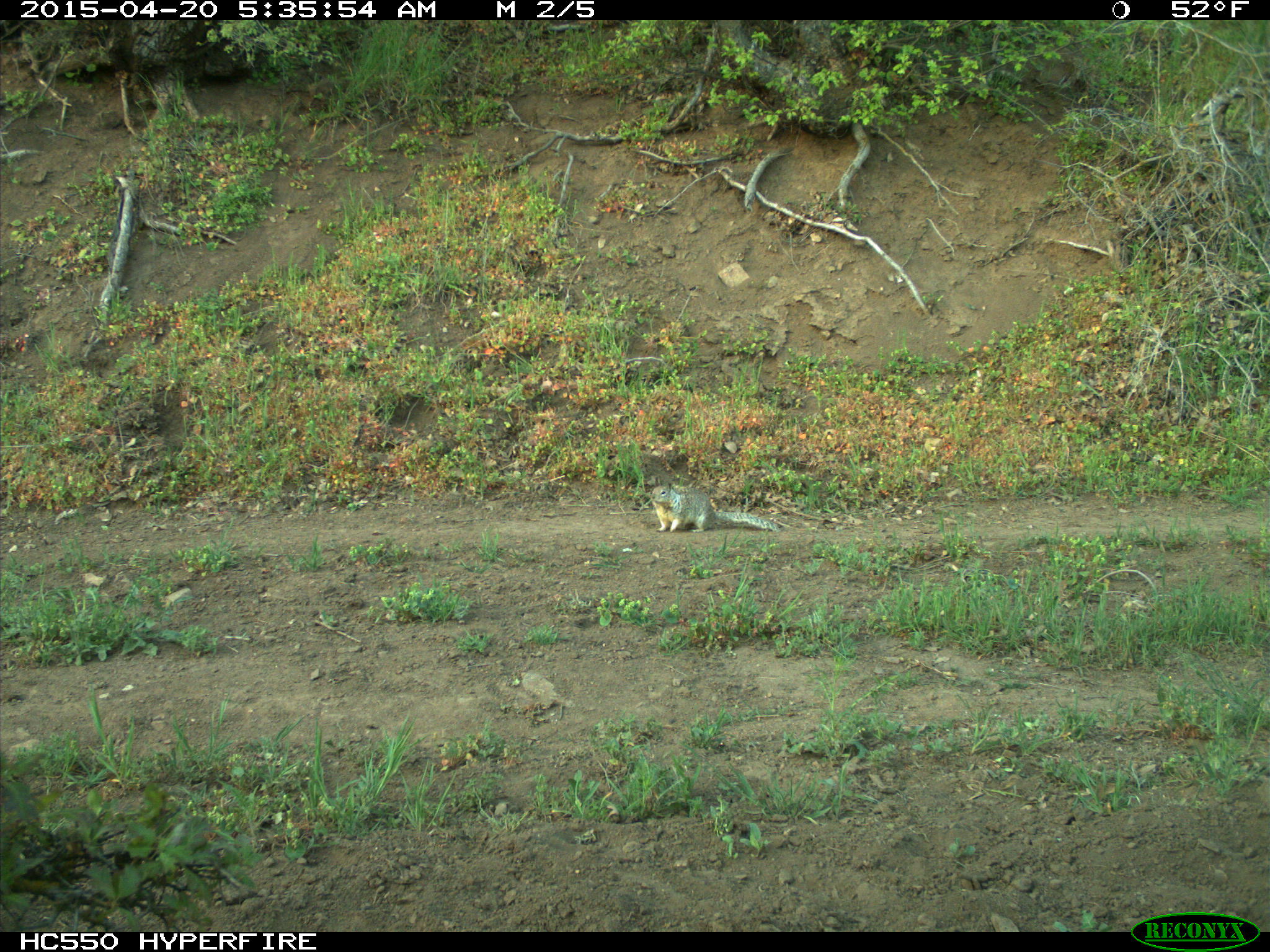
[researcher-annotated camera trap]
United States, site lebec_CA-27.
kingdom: Animalia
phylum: Chordata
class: Mammalia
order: Rodentia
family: Sciuridae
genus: Otospermophilus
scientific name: Otospermophilus beecheyi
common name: california ground squirrel